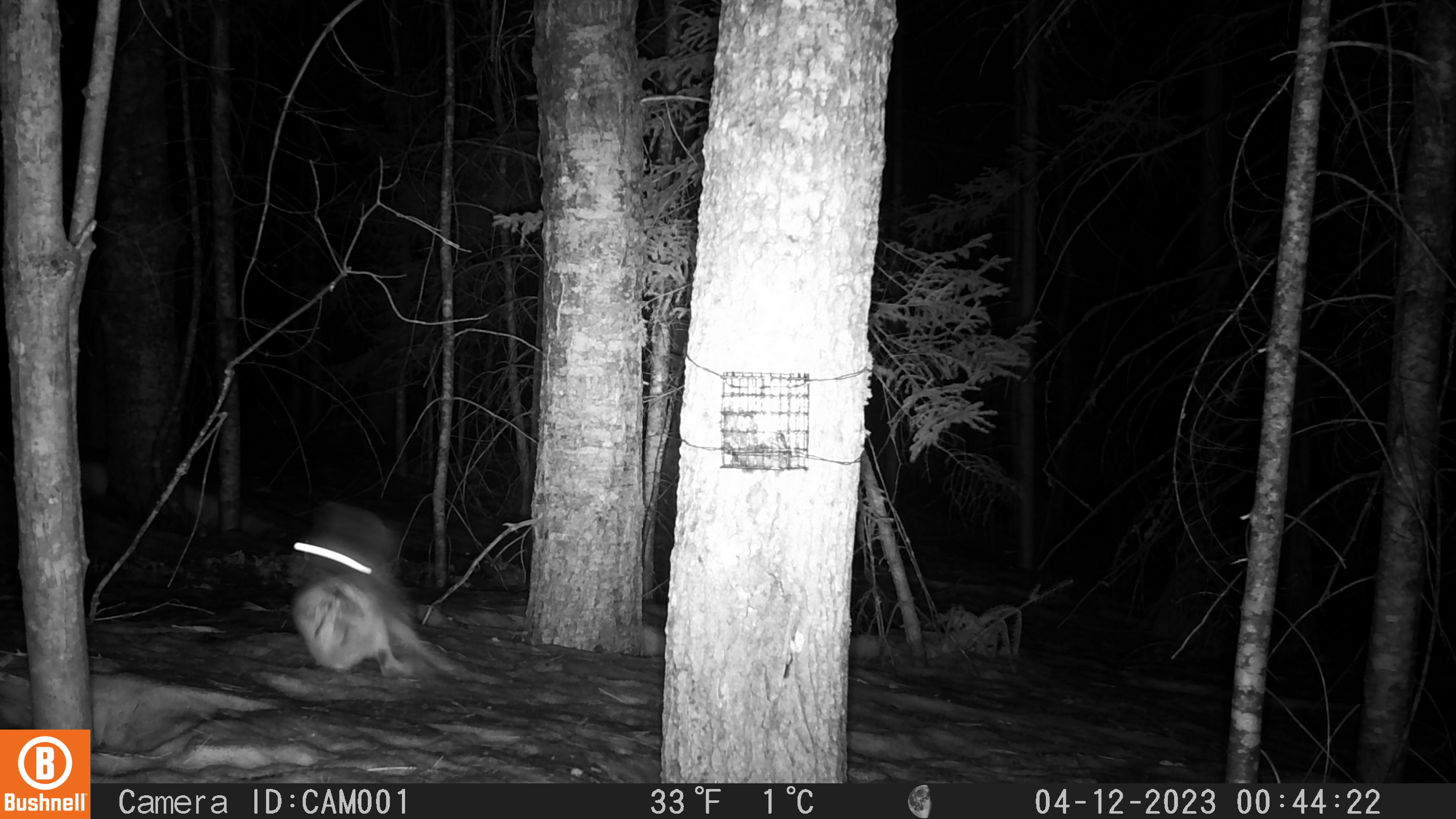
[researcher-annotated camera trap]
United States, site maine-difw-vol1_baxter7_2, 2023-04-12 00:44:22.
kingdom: Animalia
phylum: Chordata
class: Mammalia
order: Lagomorpha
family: Leporidae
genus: Lepus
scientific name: Lepus americanus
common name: snowshoe hare